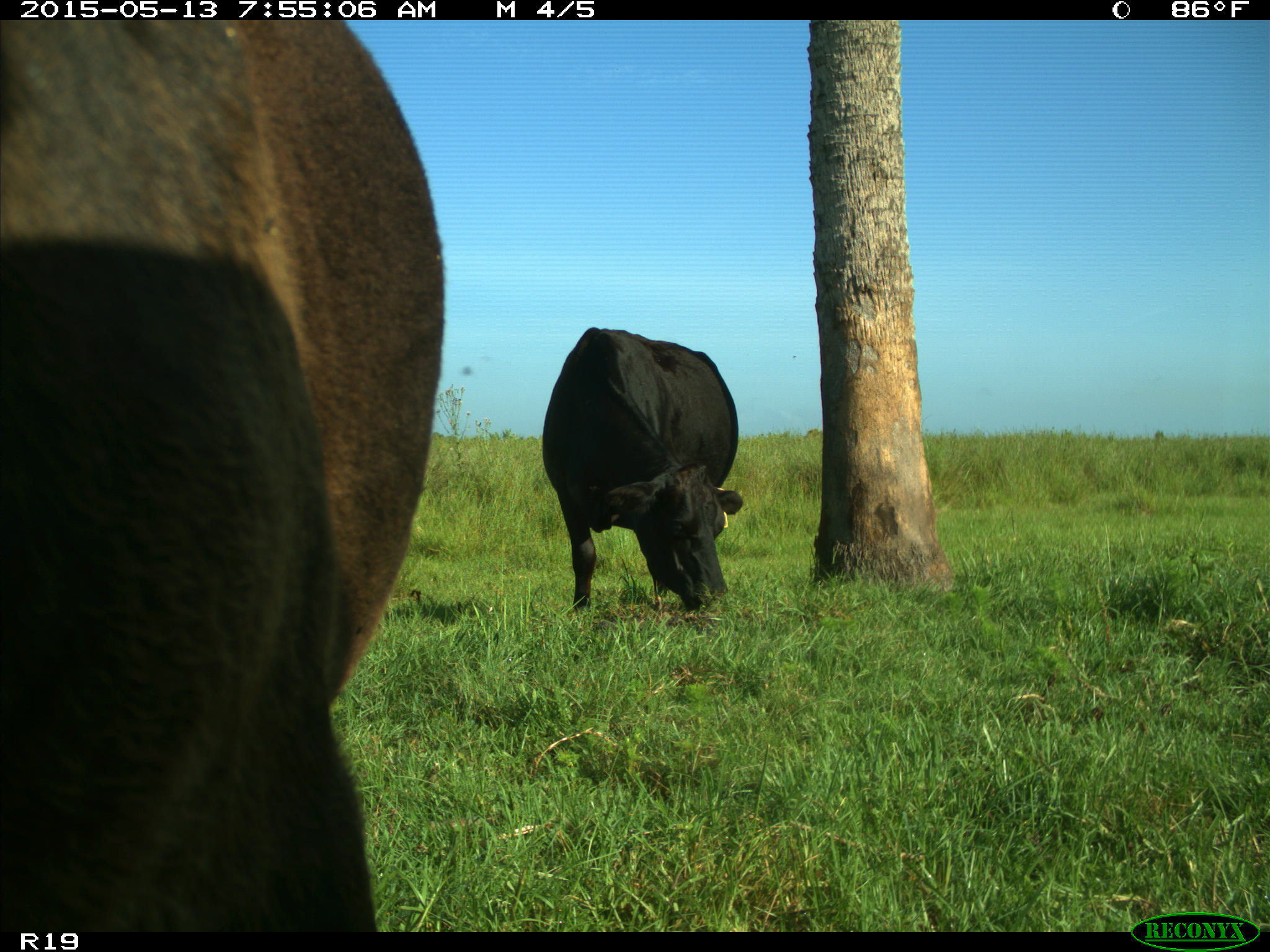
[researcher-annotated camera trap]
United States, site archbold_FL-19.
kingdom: Animalia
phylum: Chordata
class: Mammalia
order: Artiodactyla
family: Bovidae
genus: Bos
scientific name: Bos taurus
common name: domestic cow